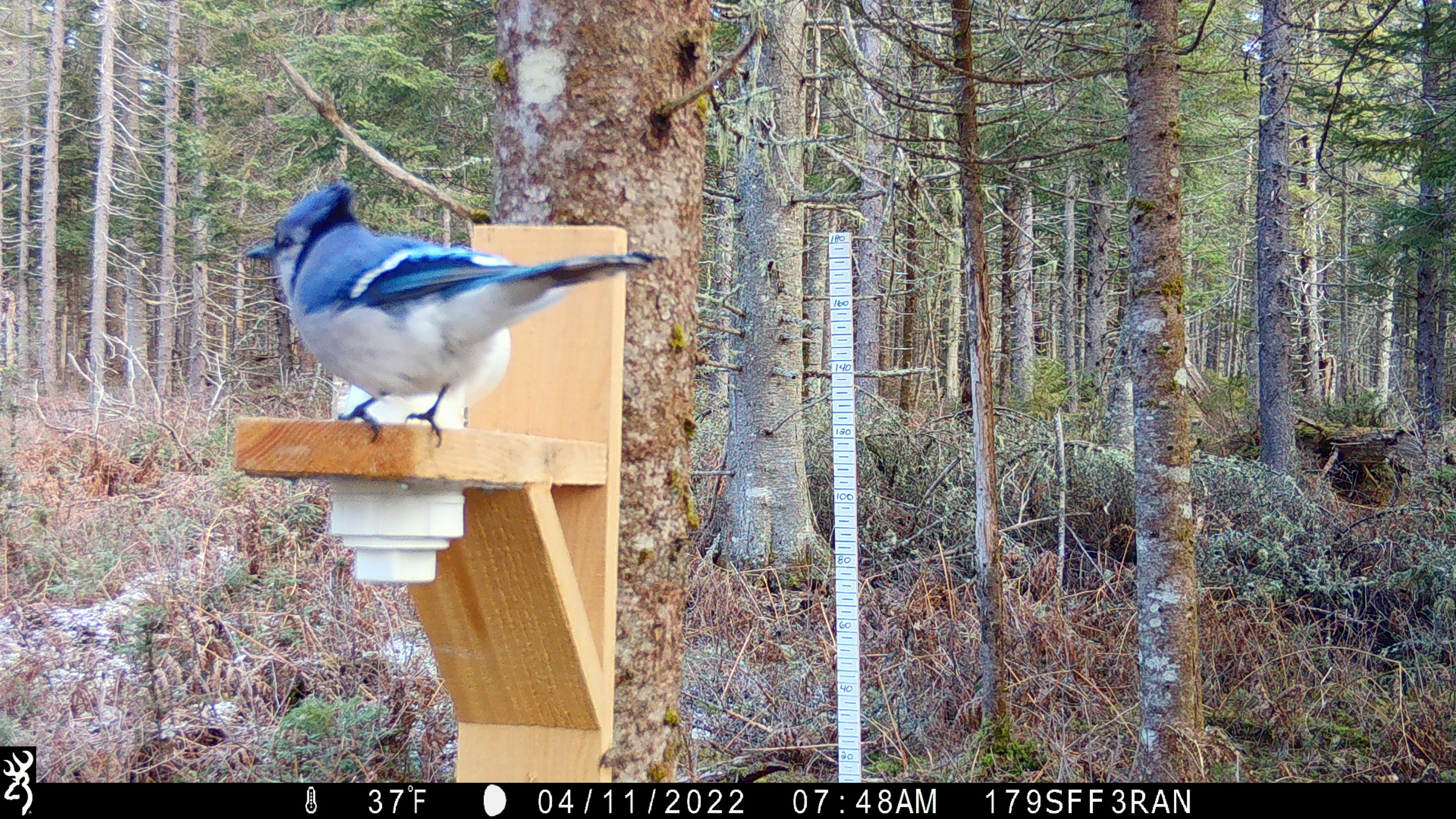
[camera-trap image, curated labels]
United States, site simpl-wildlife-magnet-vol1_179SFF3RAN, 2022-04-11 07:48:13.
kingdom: Animalia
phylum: Chordata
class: Aves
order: Passeriformes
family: Corvidae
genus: Cyanocitta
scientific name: Cyanocitta cristata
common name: blue jay